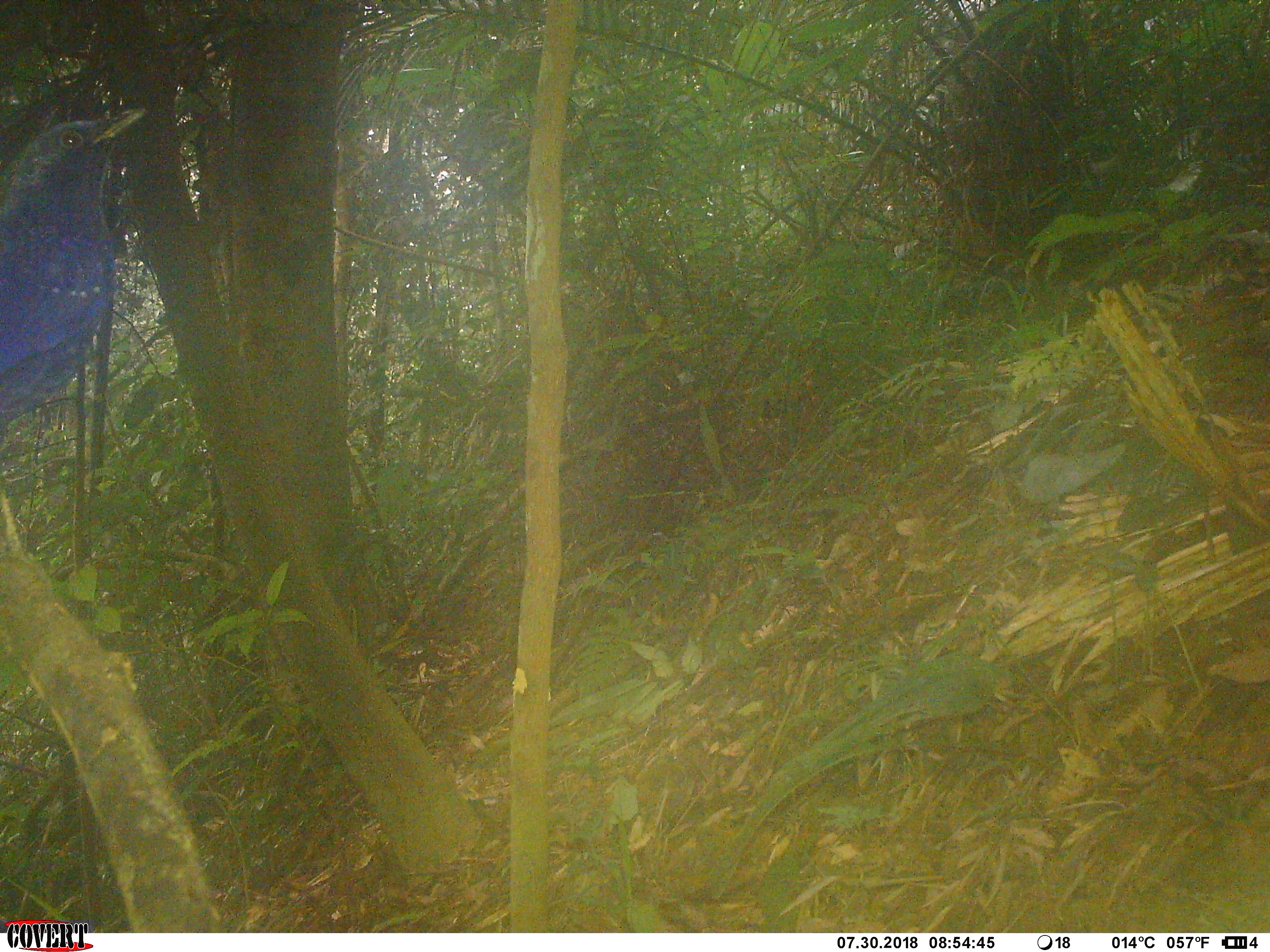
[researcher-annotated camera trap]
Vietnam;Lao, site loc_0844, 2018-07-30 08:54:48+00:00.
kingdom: Animalia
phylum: Chordata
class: Aves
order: Passeriformes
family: Muscicapidae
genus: Myophonus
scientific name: Myophonus caeruleus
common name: blue whistling thrush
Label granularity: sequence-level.